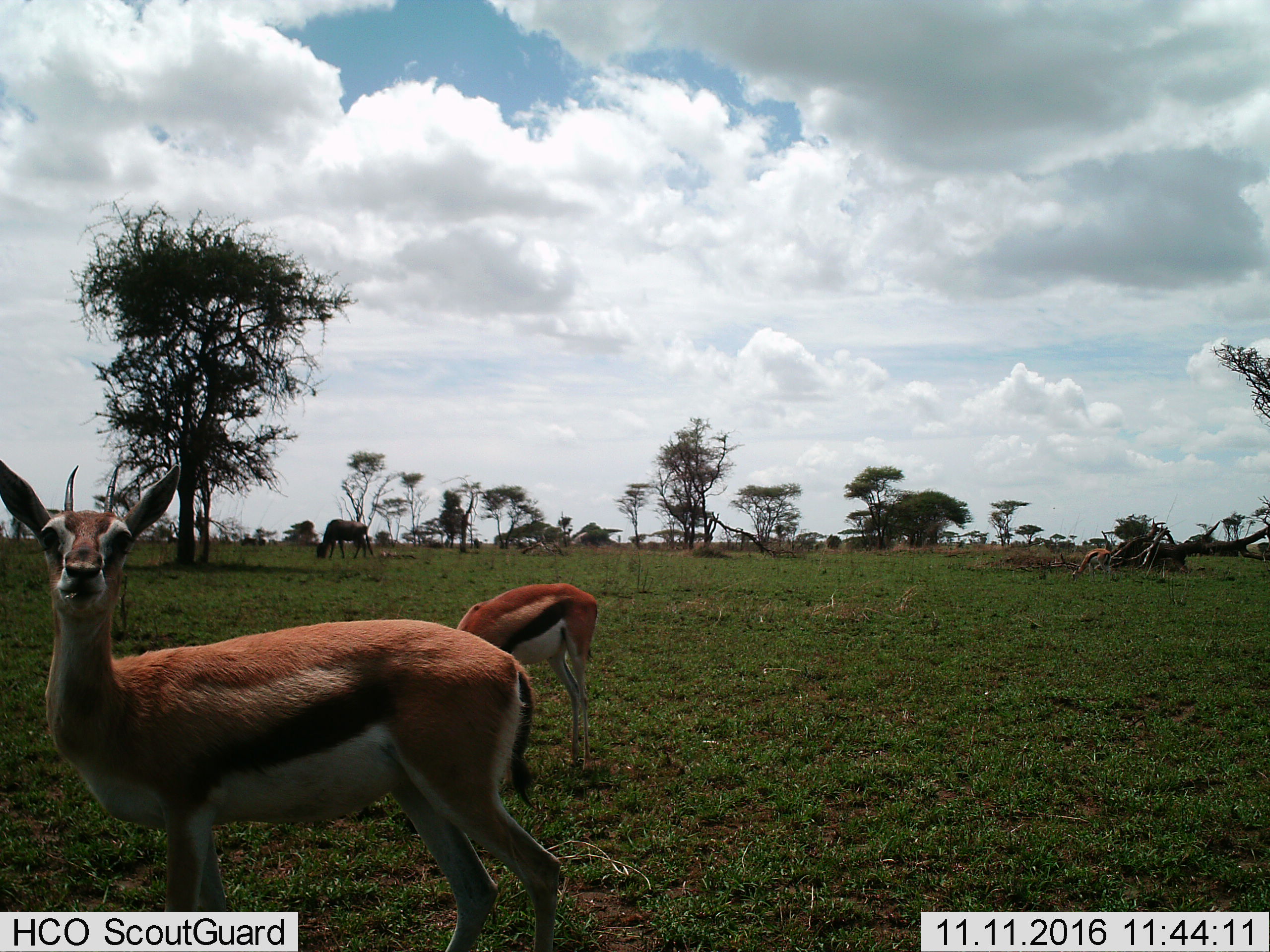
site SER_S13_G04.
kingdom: Animalia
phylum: Chordata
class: Mammalia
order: Artiodactyla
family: Bovidae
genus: Eudorcas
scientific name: Eudorcas thomsonii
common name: thomson's gazelle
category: gazellethomsons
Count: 3.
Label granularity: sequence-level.